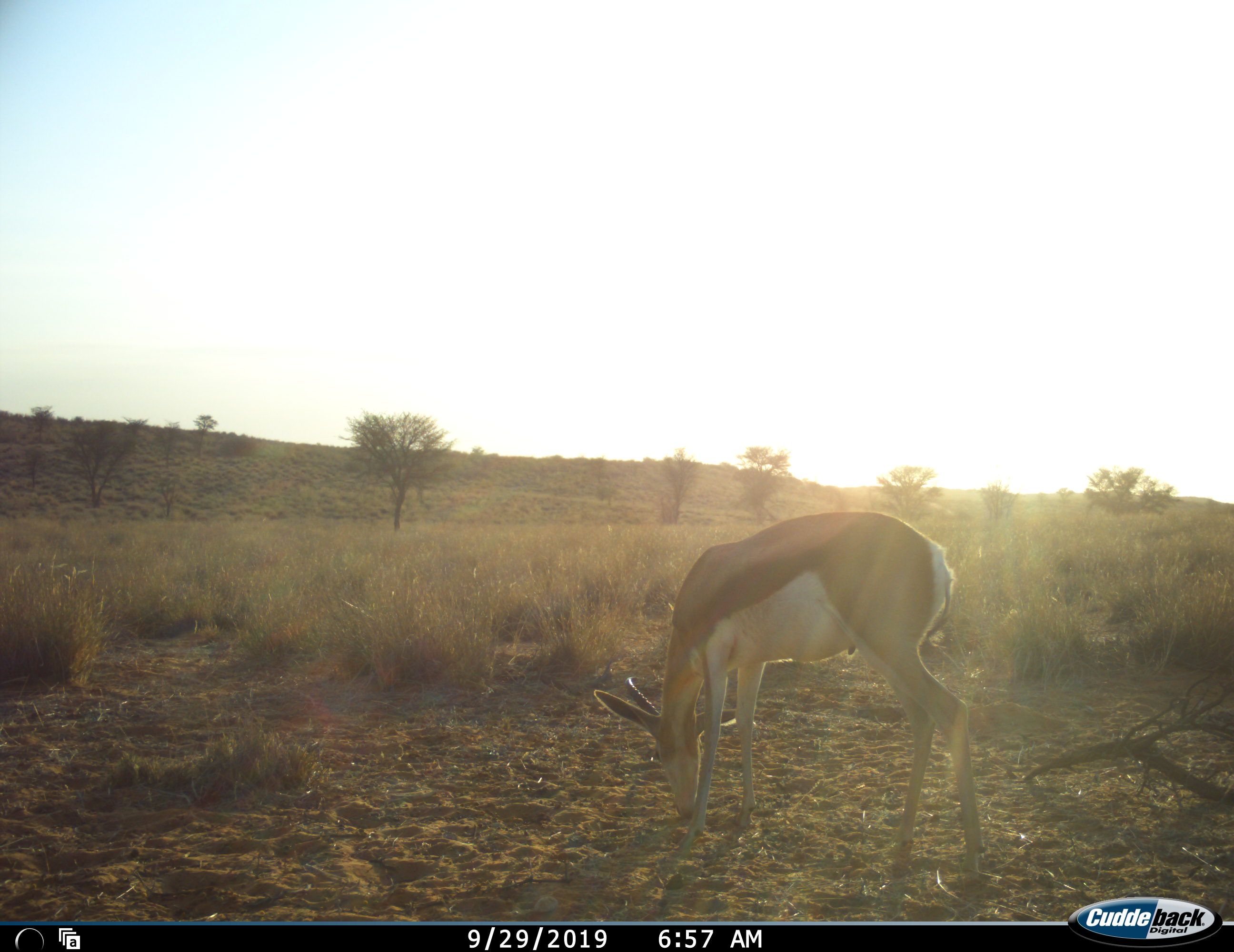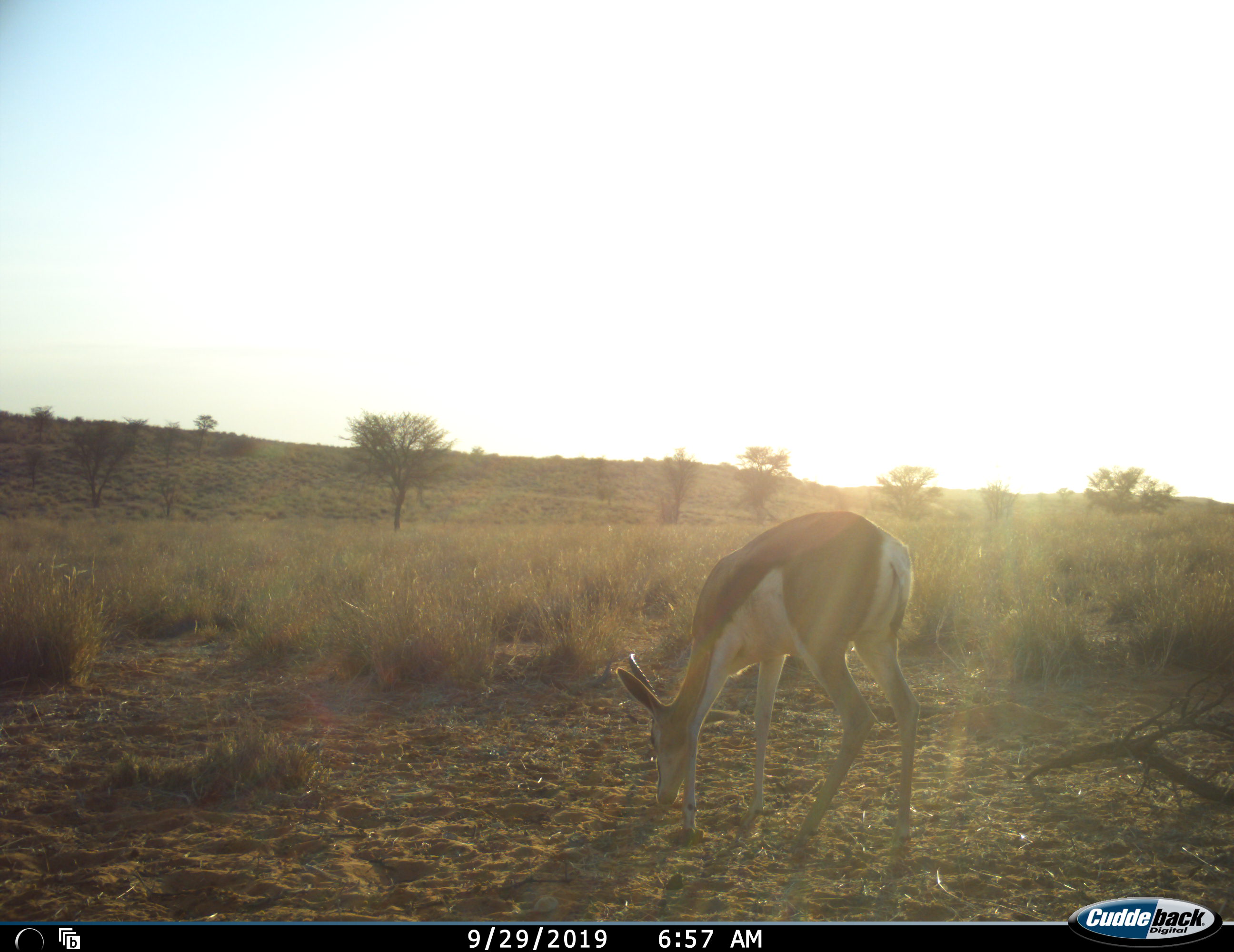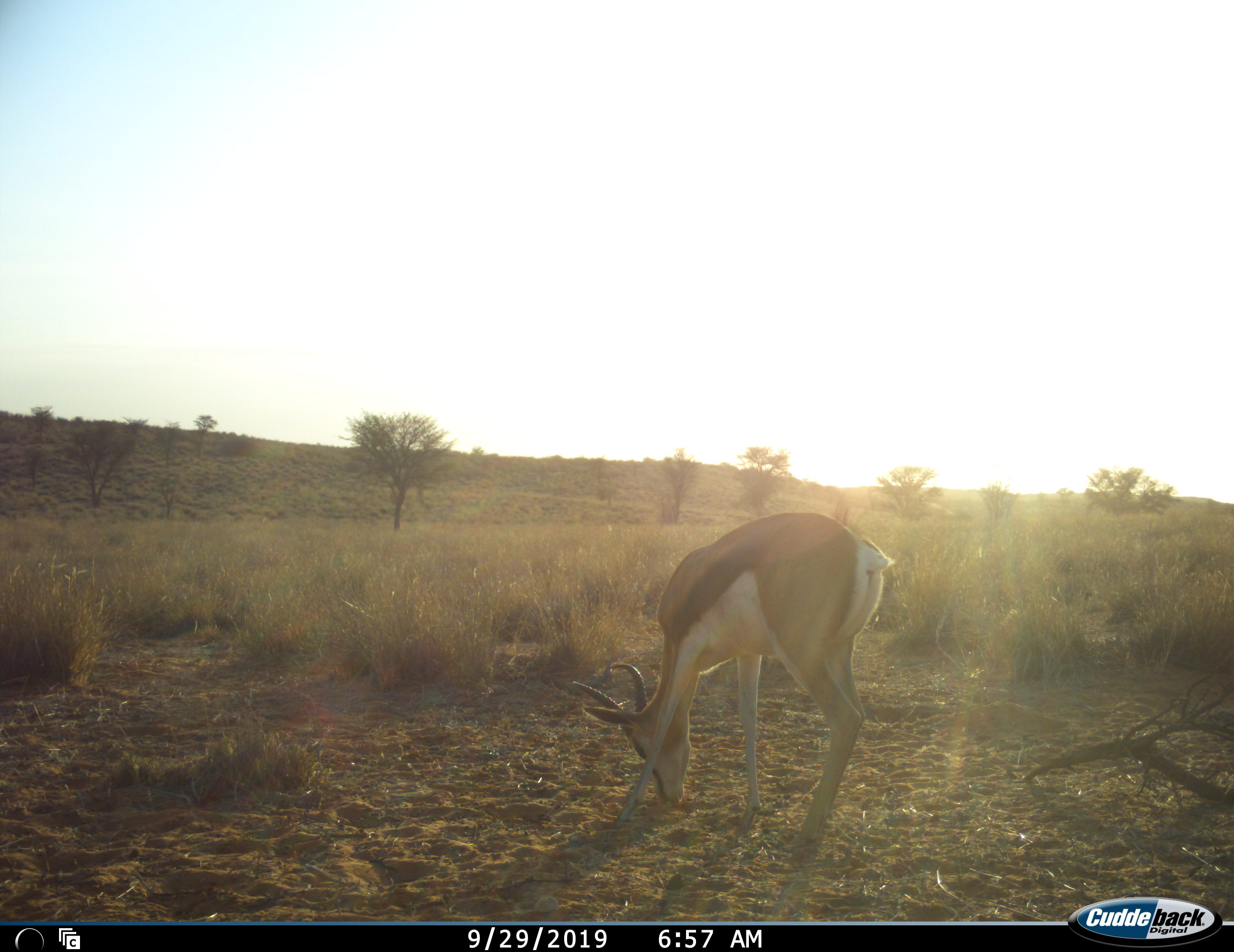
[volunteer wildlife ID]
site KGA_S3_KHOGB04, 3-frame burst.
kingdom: Animalia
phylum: Chordata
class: Mammalia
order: Artiodactyla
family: Bovidae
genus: Antidorcas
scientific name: Antidorcas marsupialis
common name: springbok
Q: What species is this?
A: Springbok (Antidorcas marsupialis).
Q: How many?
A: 1.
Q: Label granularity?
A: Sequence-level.